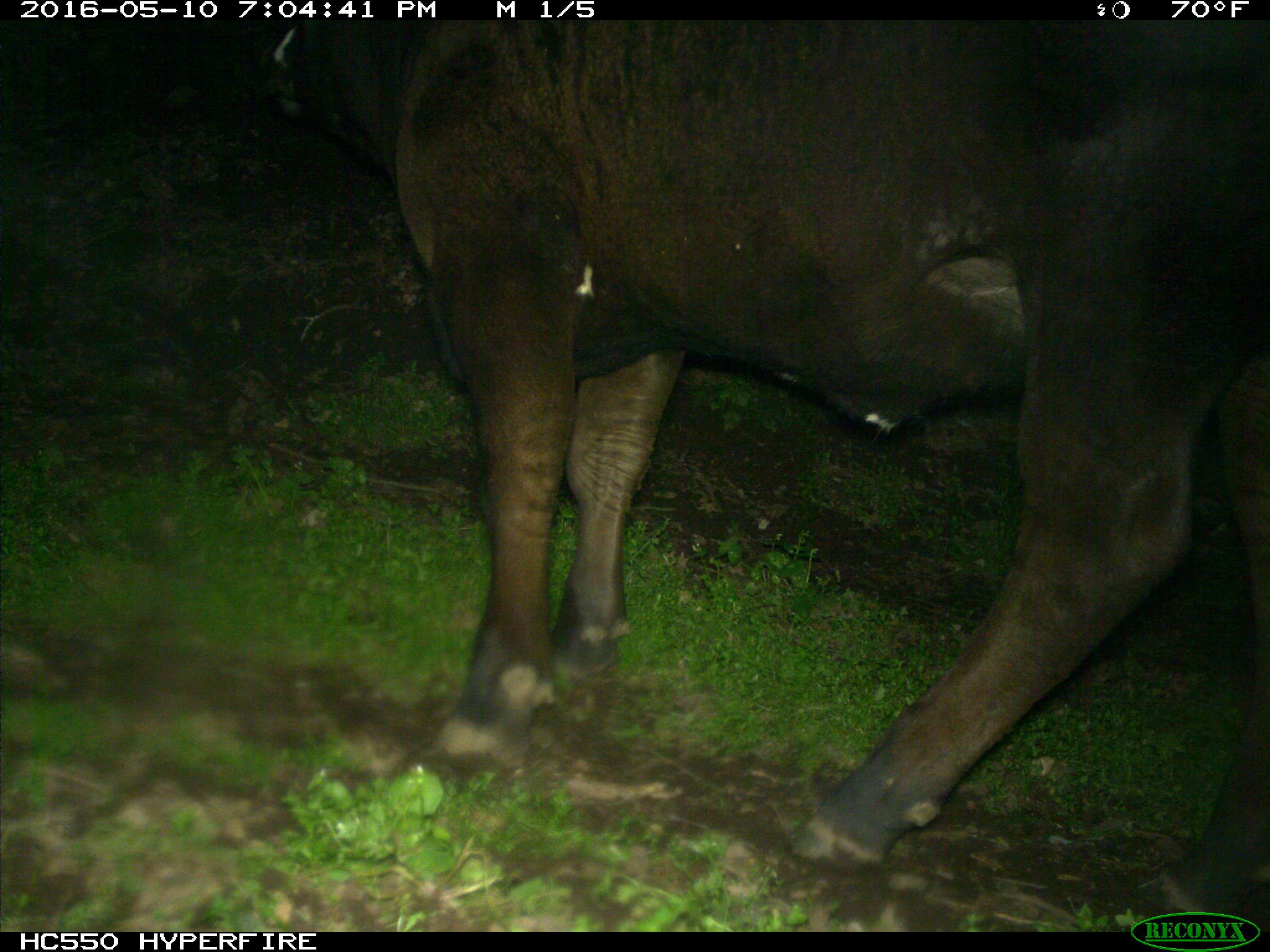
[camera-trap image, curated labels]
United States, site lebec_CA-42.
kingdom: Animalia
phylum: Chordata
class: Mammalia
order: Artiodactyla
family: Bovidae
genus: Bos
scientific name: Bos taurus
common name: domestic cow